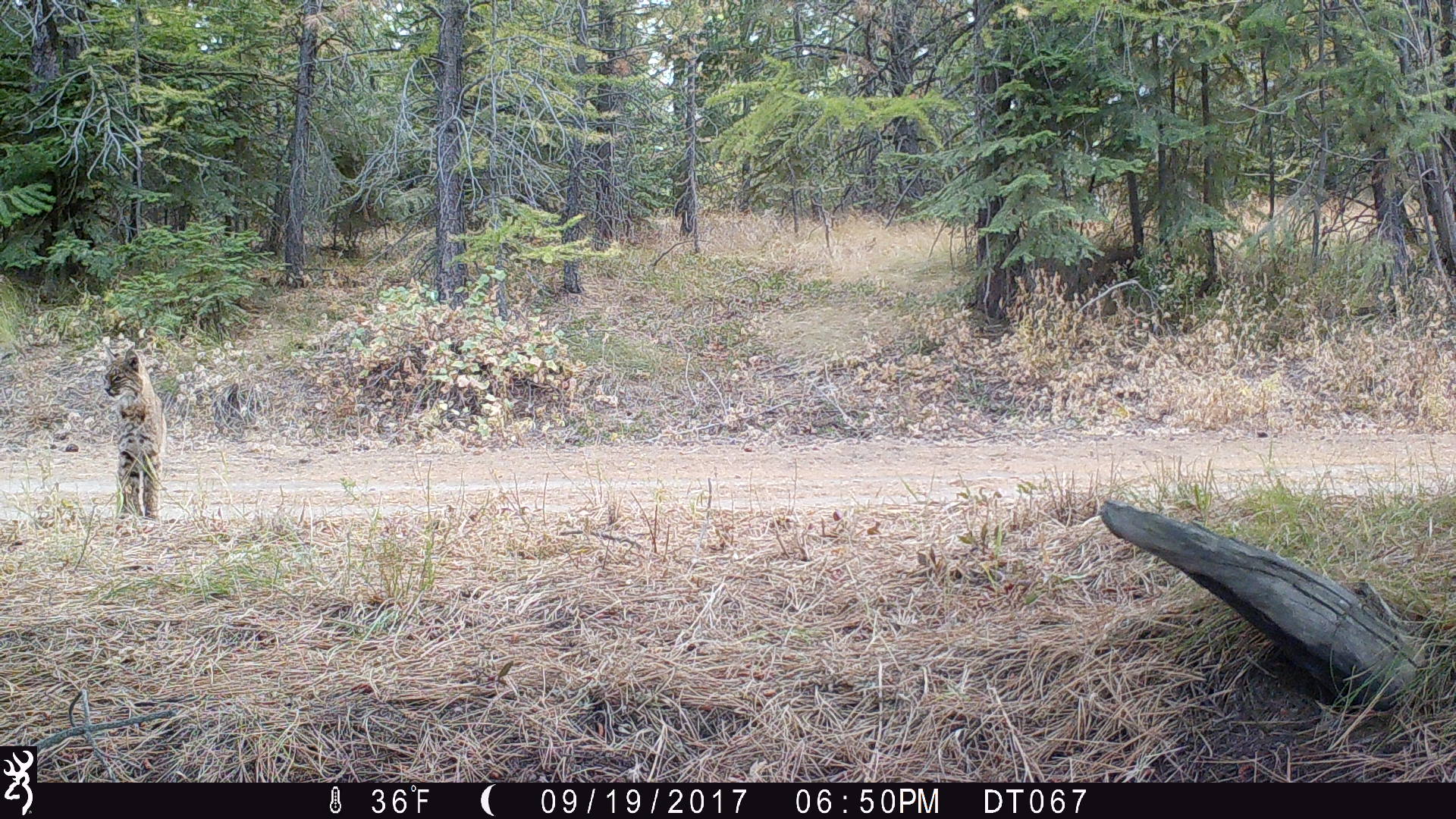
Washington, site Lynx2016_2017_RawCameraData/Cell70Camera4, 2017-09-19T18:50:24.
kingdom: Animalia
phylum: Chordata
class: Mammalia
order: Carnivora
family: Felidae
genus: Lynx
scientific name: Lynx rufus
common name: bobcat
Lynx rufus (bobcat). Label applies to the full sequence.